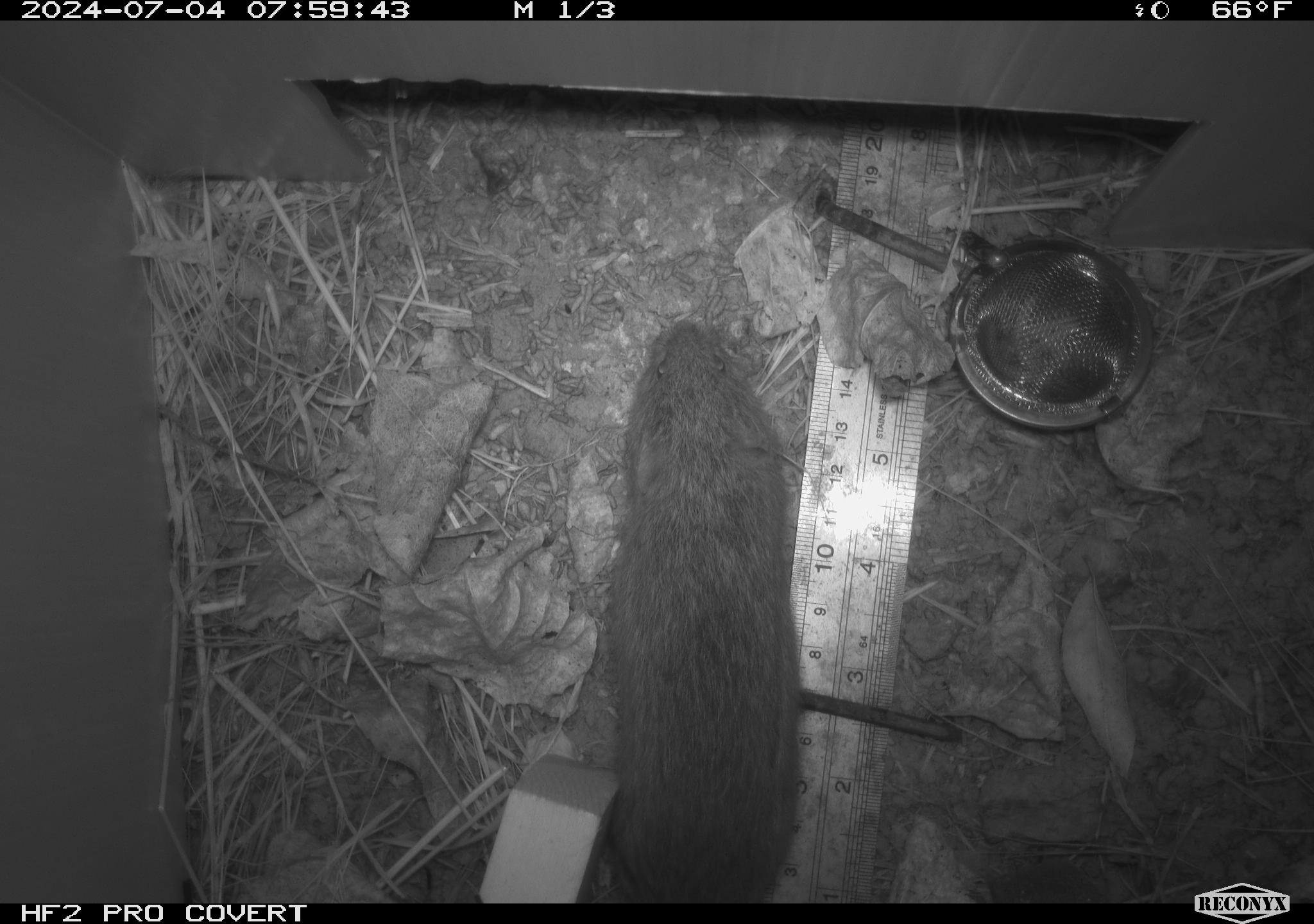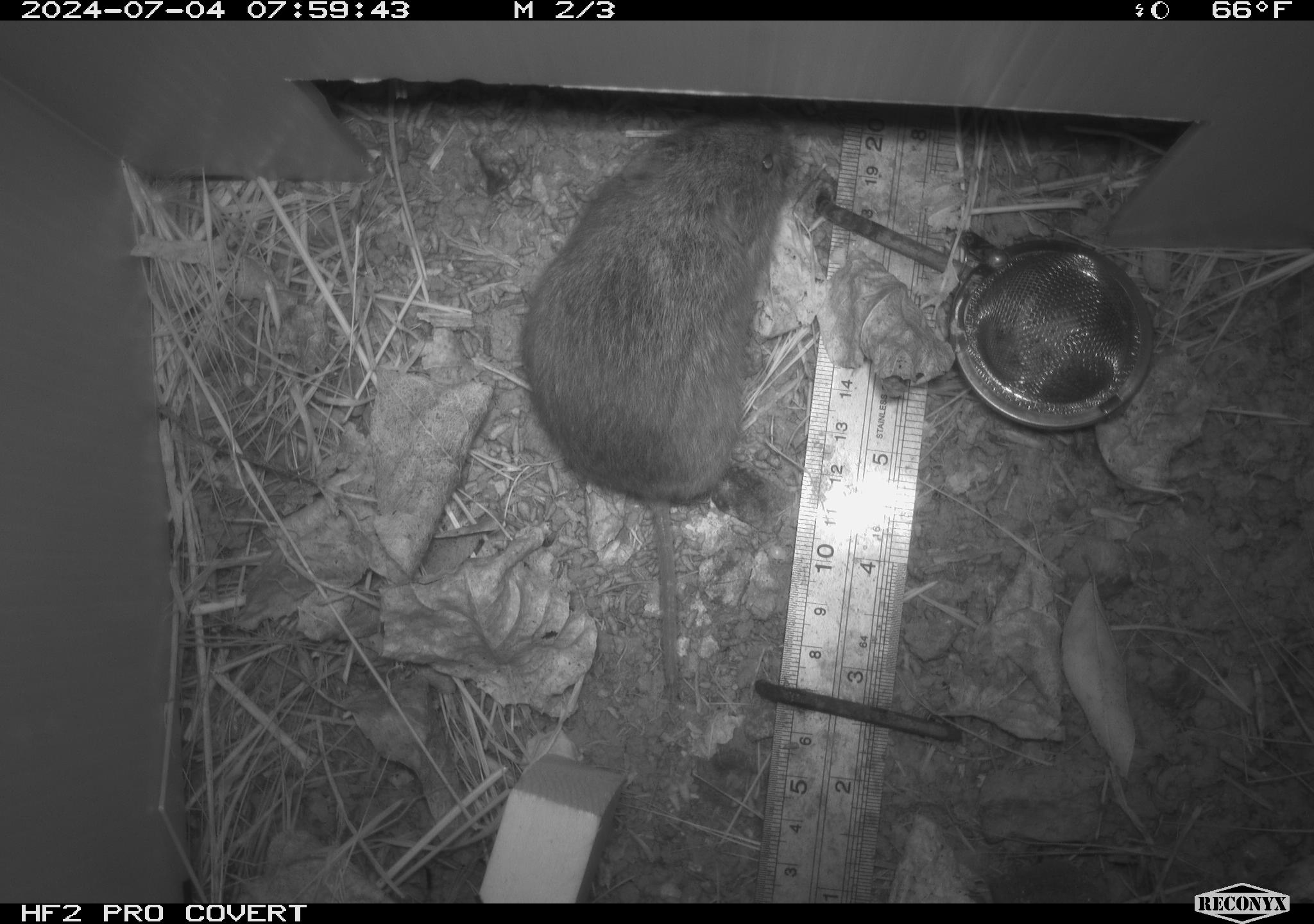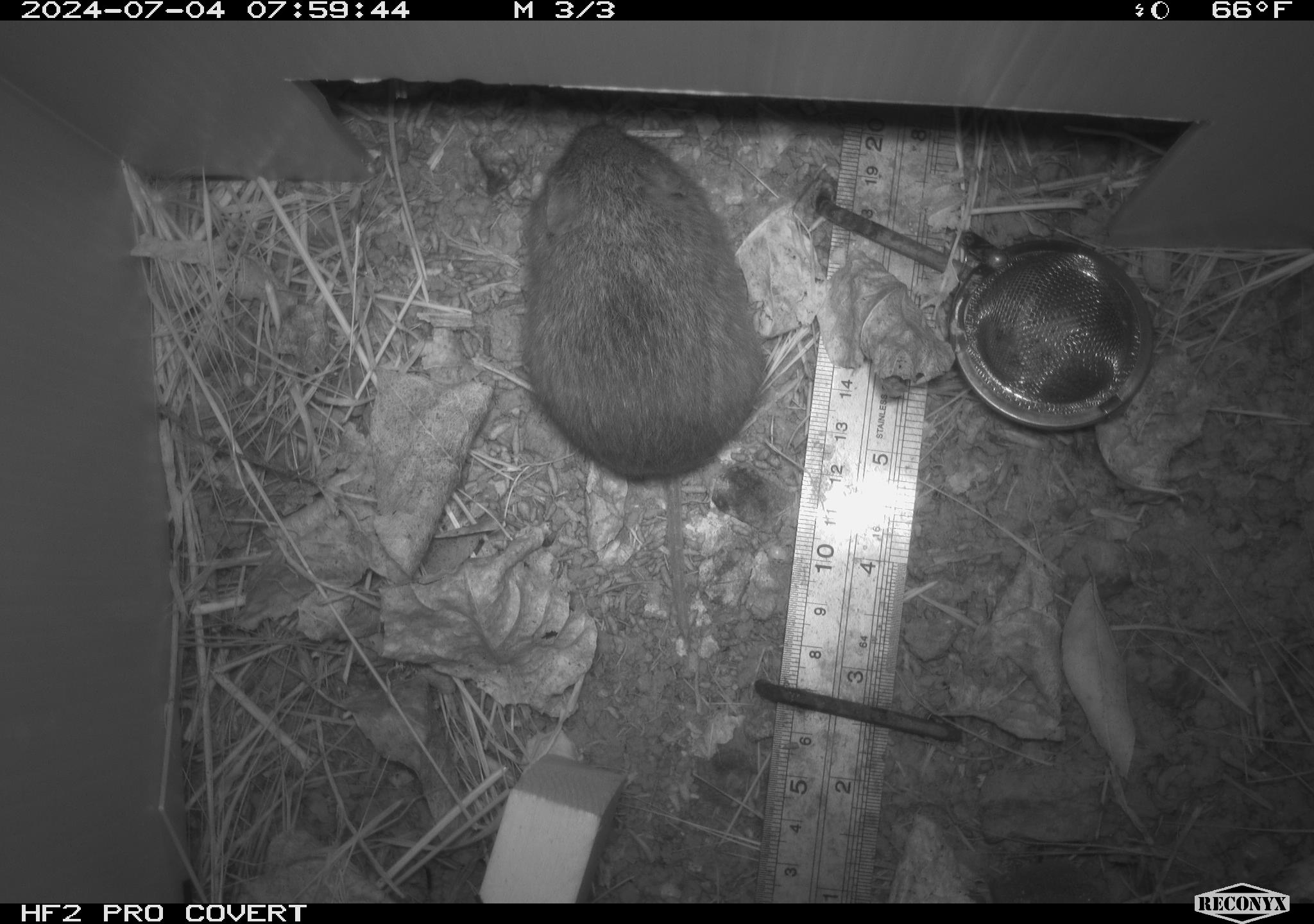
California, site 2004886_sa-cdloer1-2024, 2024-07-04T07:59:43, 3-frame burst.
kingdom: Animalia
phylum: Chordata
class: Mammalia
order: Rodentia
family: Cricetidae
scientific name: Arvicolinae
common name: voles, lemmings, and muskrats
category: arvicolinae subfamily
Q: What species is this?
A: Arvicolinae subfamily (voles, lemmings, and muskrats) (Arvicolinae).